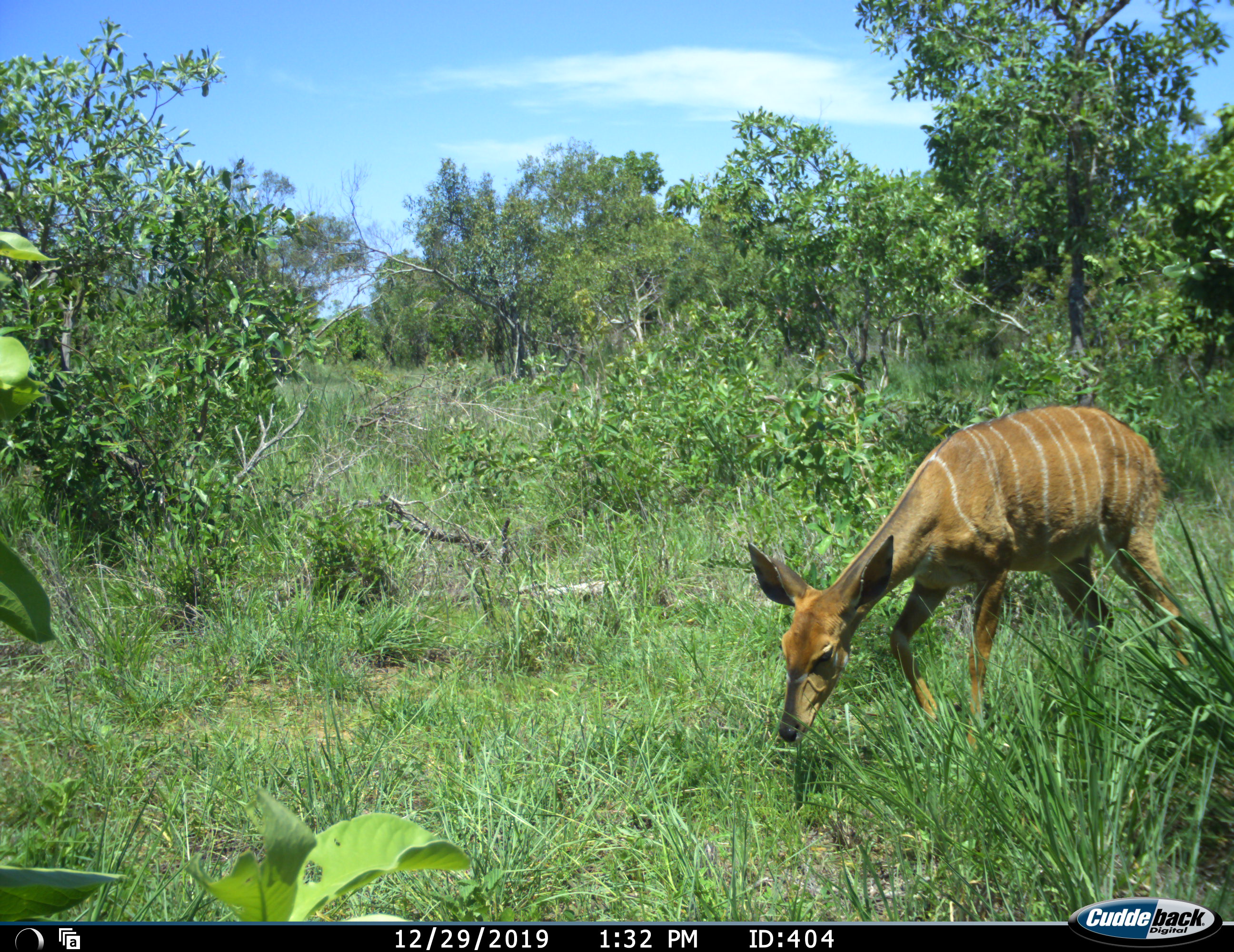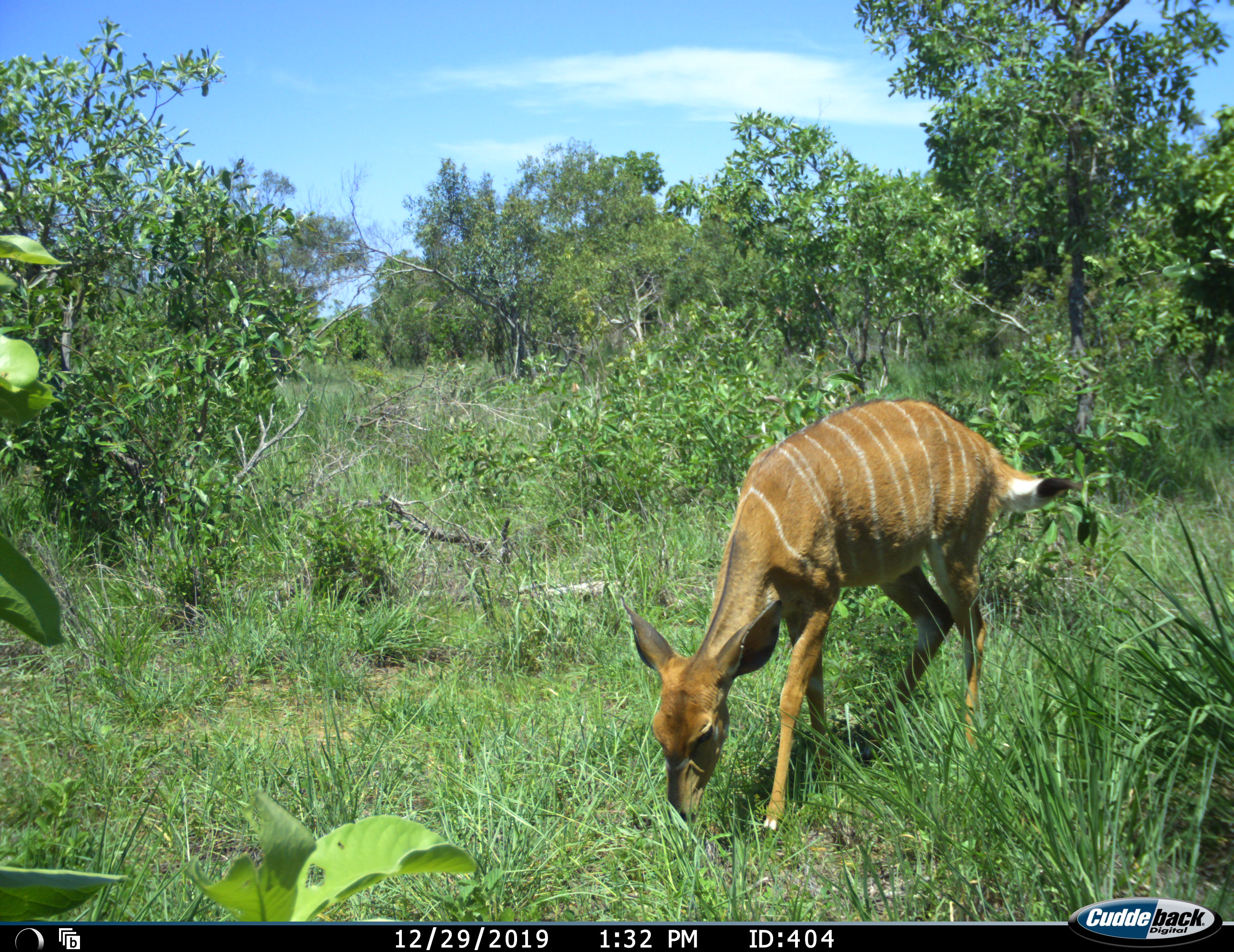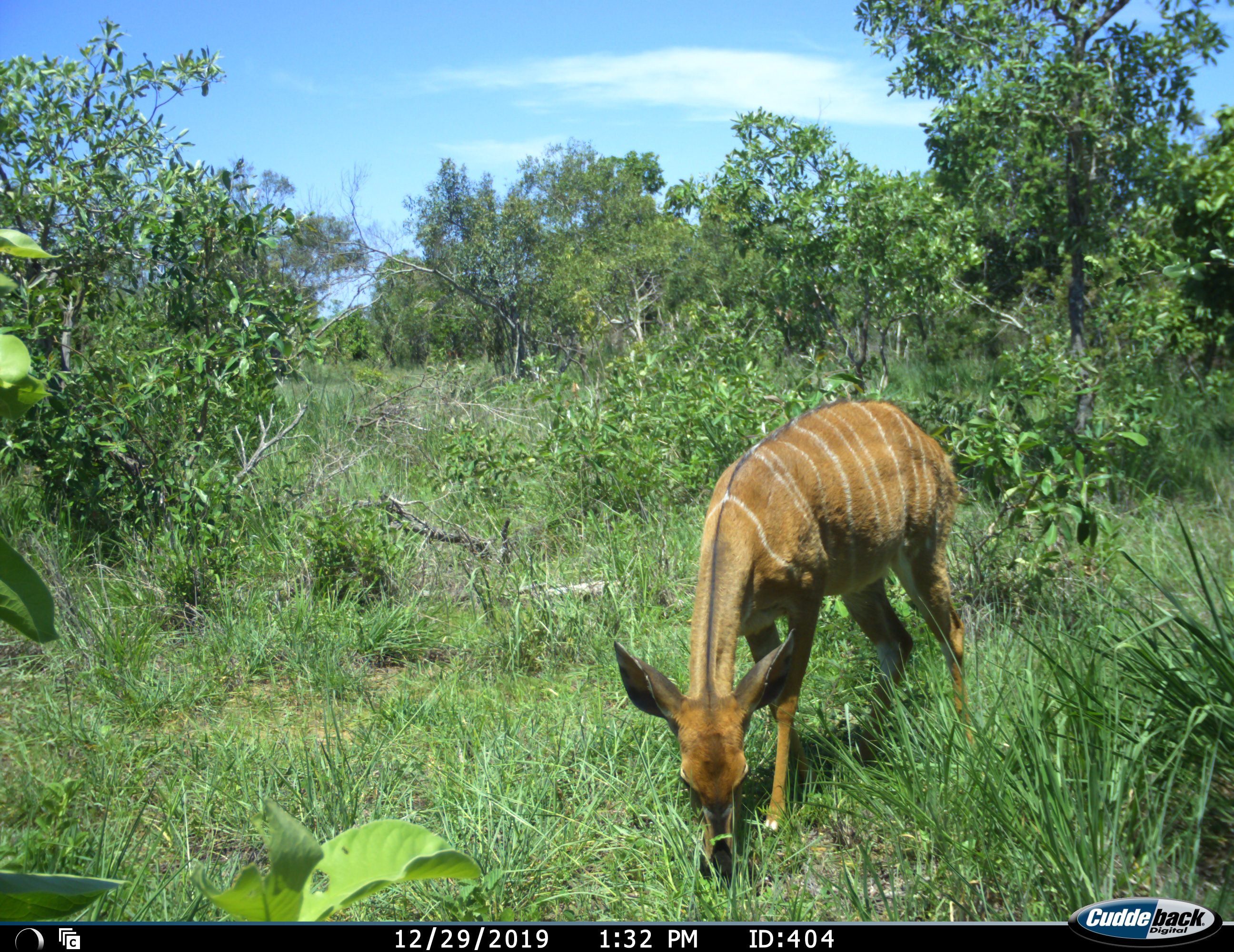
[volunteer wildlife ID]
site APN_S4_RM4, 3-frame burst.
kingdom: Animalia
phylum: Chordata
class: Mammalia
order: Artiodactyla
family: Bovidae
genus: Tragelaphus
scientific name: Tragelaphus angasii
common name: nyala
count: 1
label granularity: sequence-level